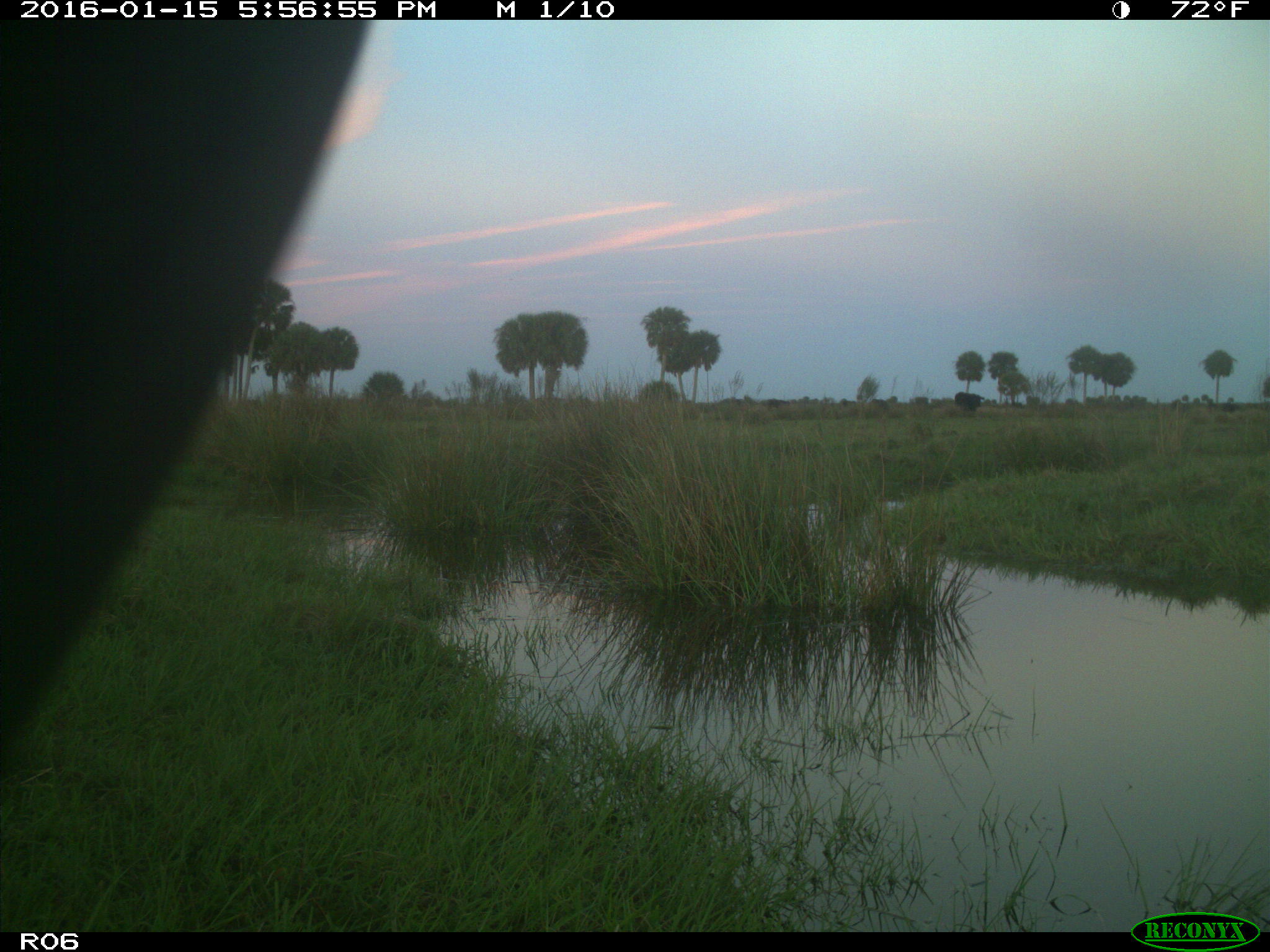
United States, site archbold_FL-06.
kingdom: Animalia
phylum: Chordata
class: Mammalia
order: Artiodactyla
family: Bovidae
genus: Bos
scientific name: Bos taurus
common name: domestic cow